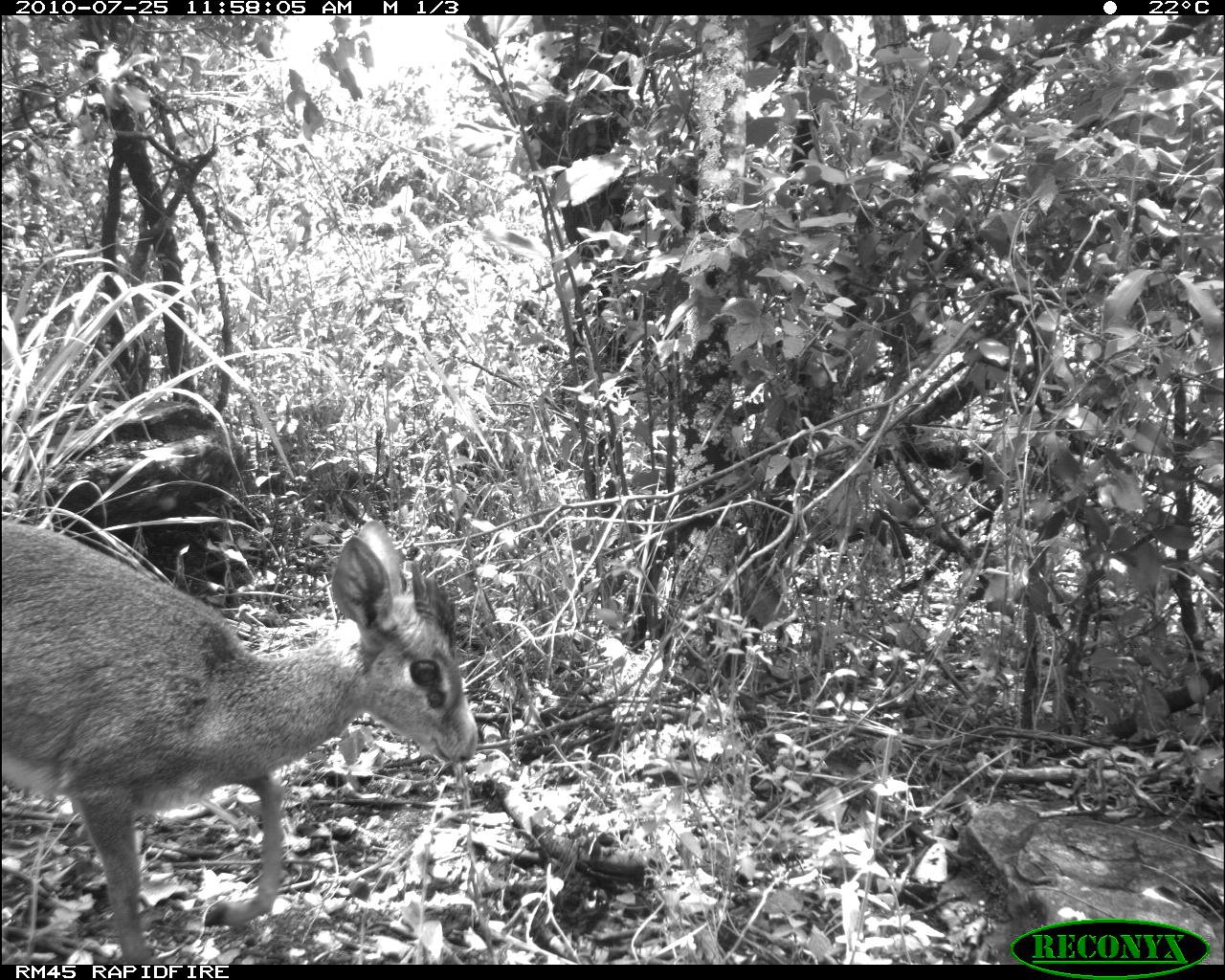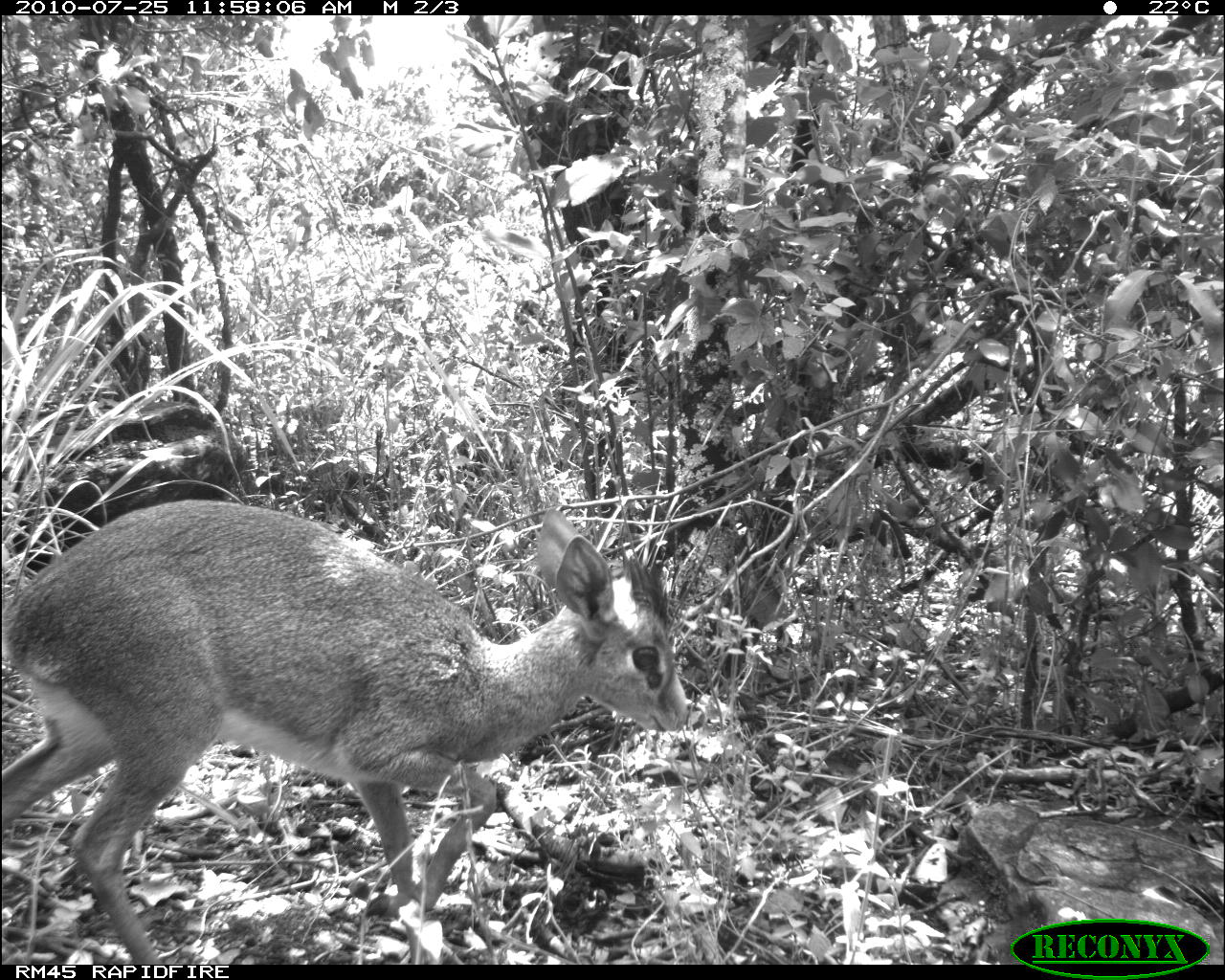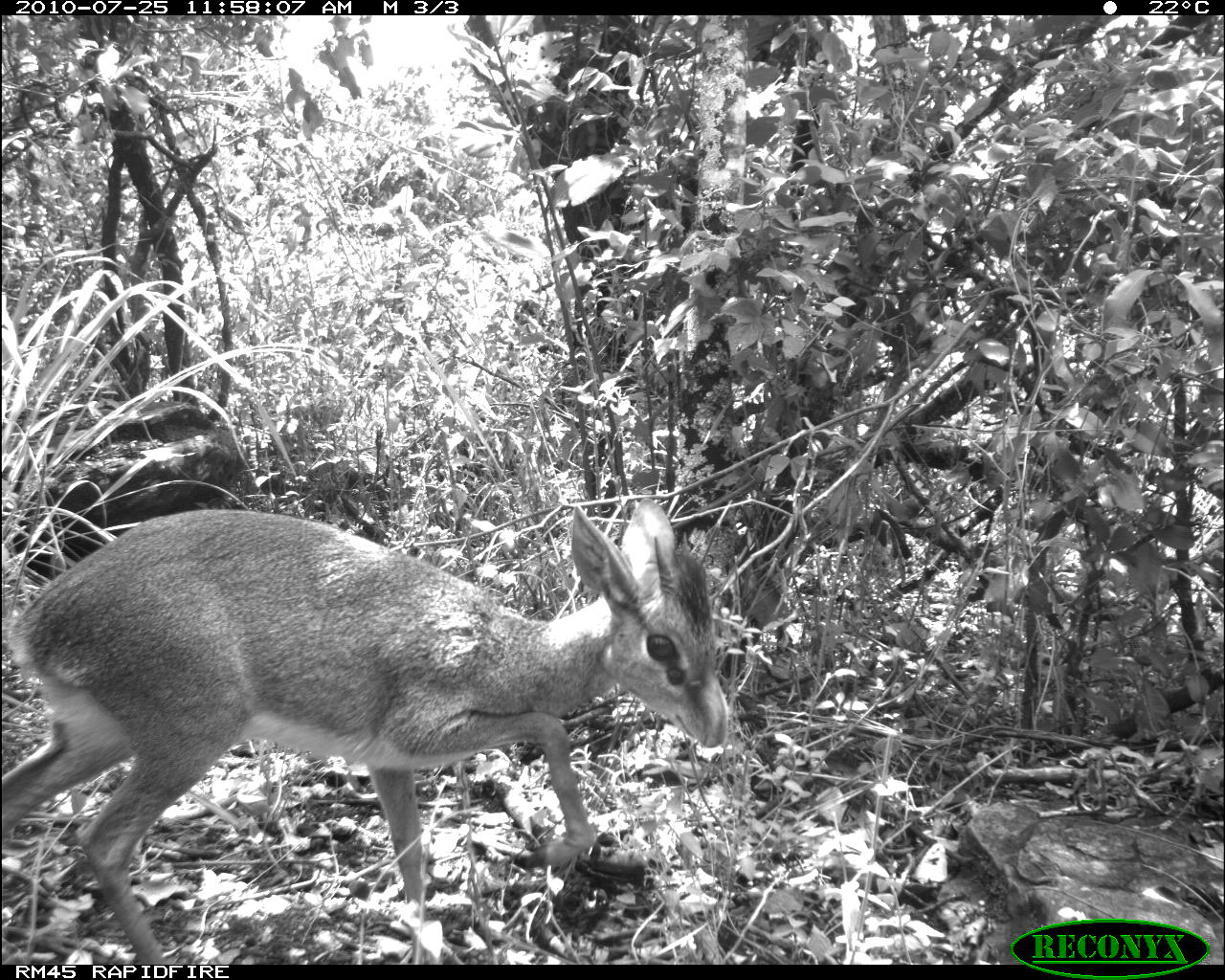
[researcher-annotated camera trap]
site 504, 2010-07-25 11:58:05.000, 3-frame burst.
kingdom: Animalia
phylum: Chordata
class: Mammalia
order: Artiodactyla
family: Bovidae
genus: Madoqua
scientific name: Madoqua guentheri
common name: günther's dik-dik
Madoqua guentheri (günther's dik-dik), count 1.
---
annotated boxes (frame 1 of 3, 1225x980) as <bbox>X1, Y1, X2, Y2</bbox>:
madoqua guentheri: <bbox>1, 522, 481, 962</bbox>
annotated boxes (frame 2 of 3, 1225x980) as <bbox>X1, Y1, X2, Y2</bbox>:
madoqua guentheri: <bbox>0, 496, 692, 964</bbox>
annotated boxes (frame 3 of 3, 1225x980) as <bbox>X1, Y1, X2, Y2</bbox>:
madoqua guentheri: <bbox>2, 495, 730, 964</bbox>